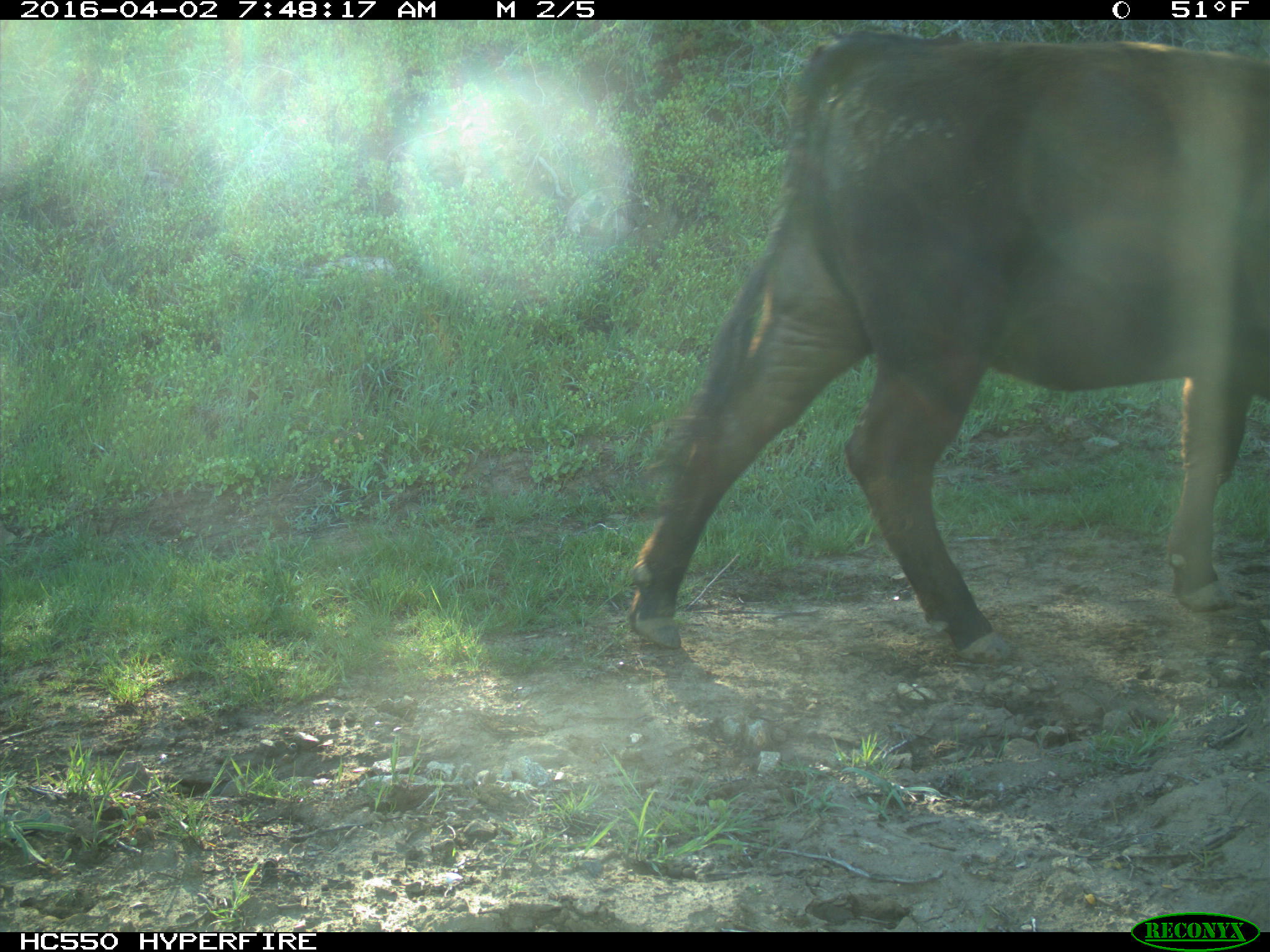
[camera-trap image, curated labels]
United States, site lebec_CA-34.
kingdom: Animalia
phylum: Chordata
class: Mammalia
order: Artiodactyla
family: Bovidae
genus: Bos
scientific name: Bos taurus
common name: domestic cow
Bos taurus (domestic cow).